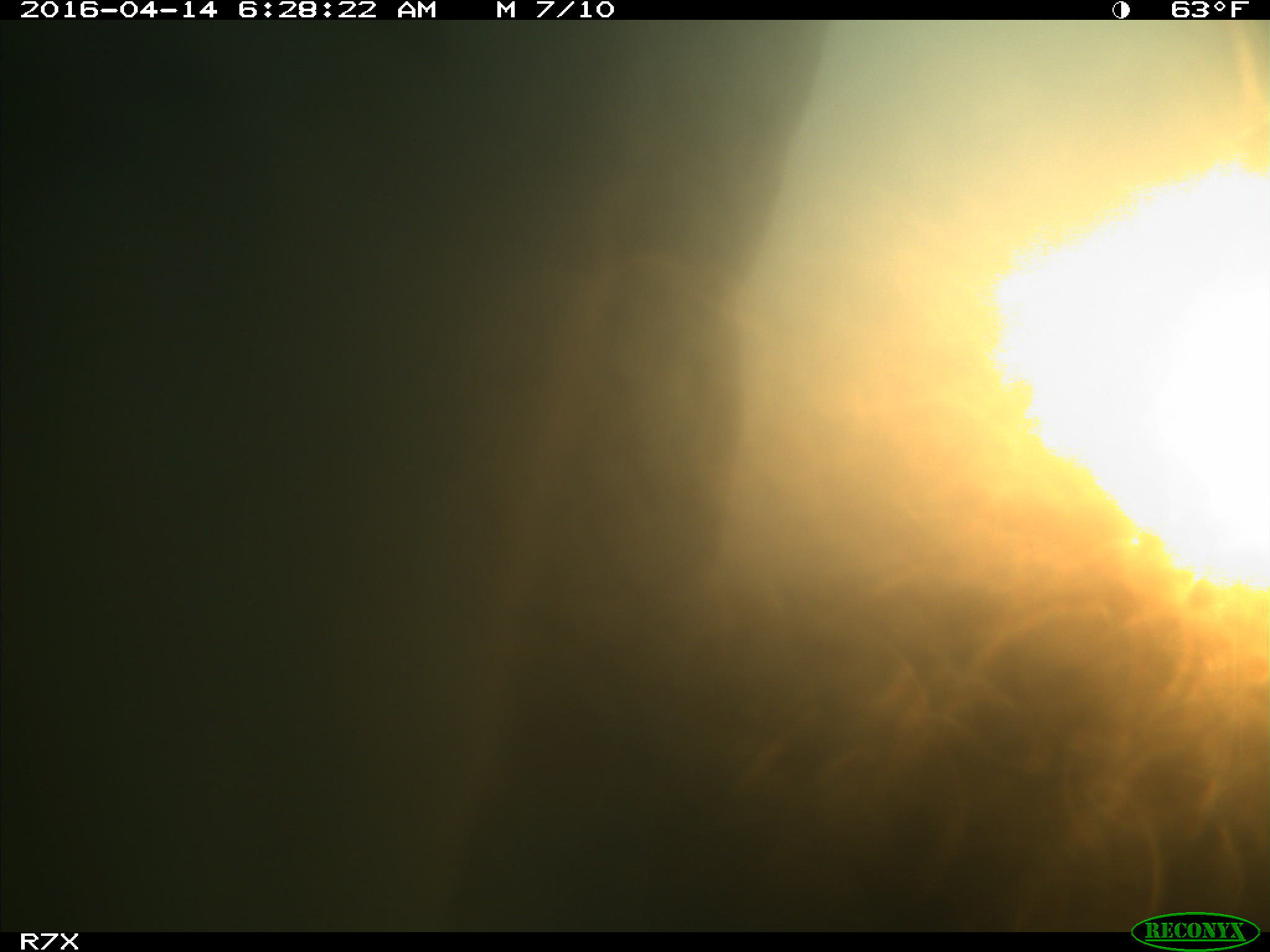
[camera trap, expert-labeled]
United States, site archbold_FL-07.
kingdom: Animalia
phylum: Chordata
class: Mammalia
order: Artiodactyla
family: Bovidae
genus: Bos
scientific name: Bos taurus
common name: domestic cow